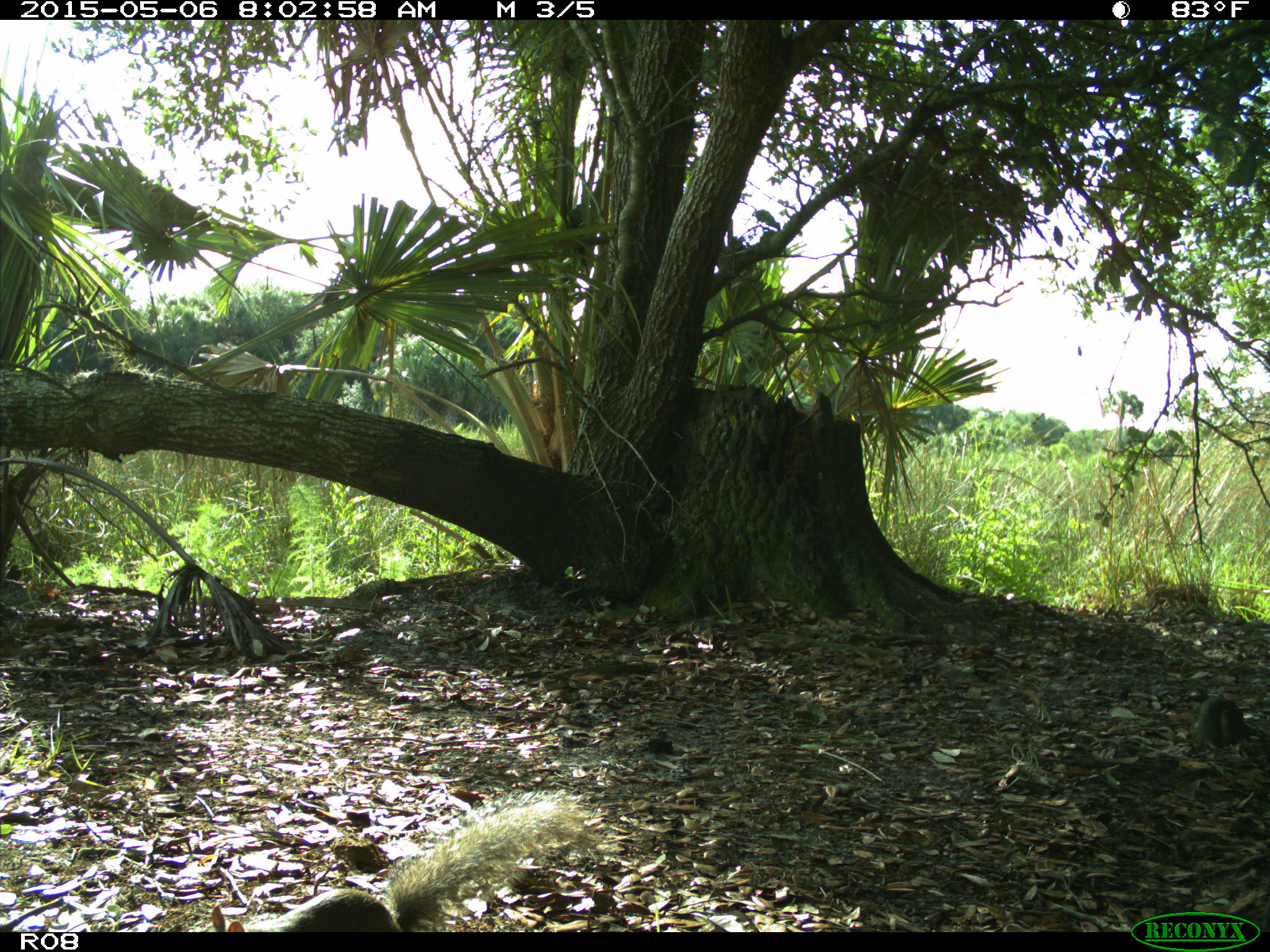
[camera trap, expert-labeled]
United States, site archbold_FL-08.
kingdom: Animalia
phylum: Chordata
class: Mammalia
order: Rodentia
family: Sciuridae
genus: Sciurus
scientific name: Sciurus carolinensis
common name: eastern gray squirrel